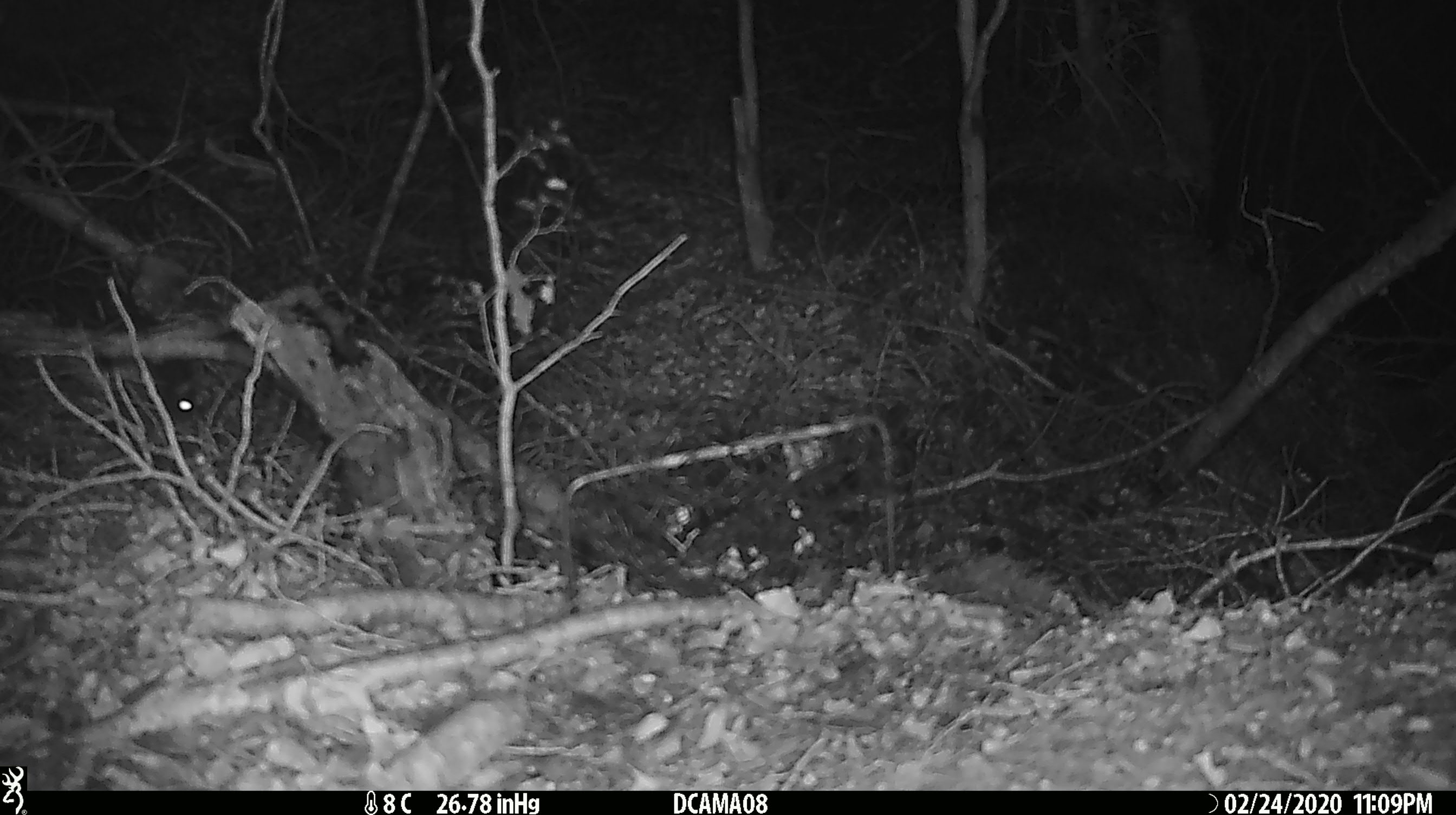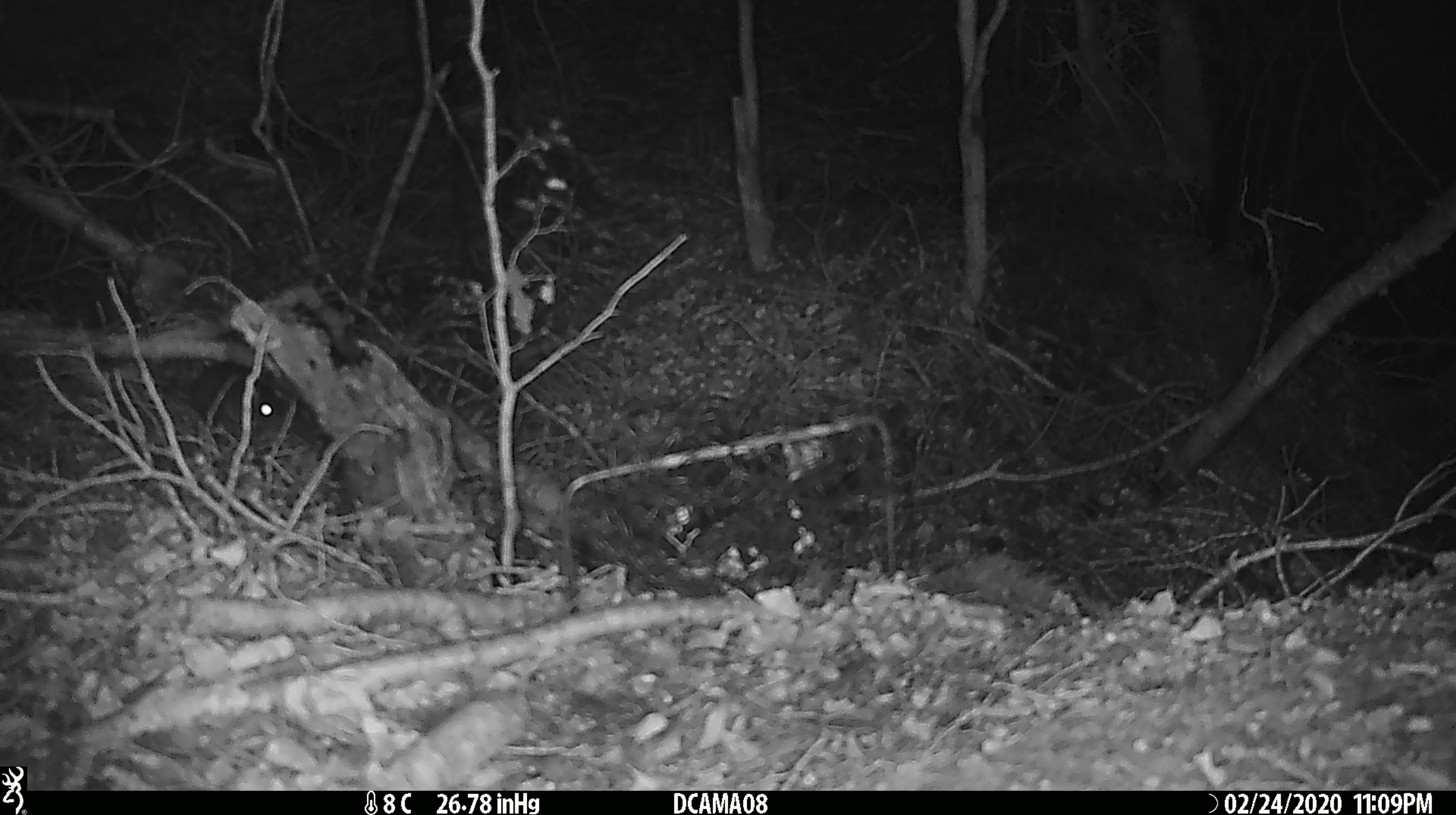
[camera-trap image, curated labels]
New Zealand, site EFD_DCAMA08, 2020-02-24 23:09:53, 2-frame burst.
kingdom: Animalia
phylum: Chordata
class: Mammalia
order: Rodentia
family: Muridae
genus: Mus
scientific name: Mus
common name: mouse